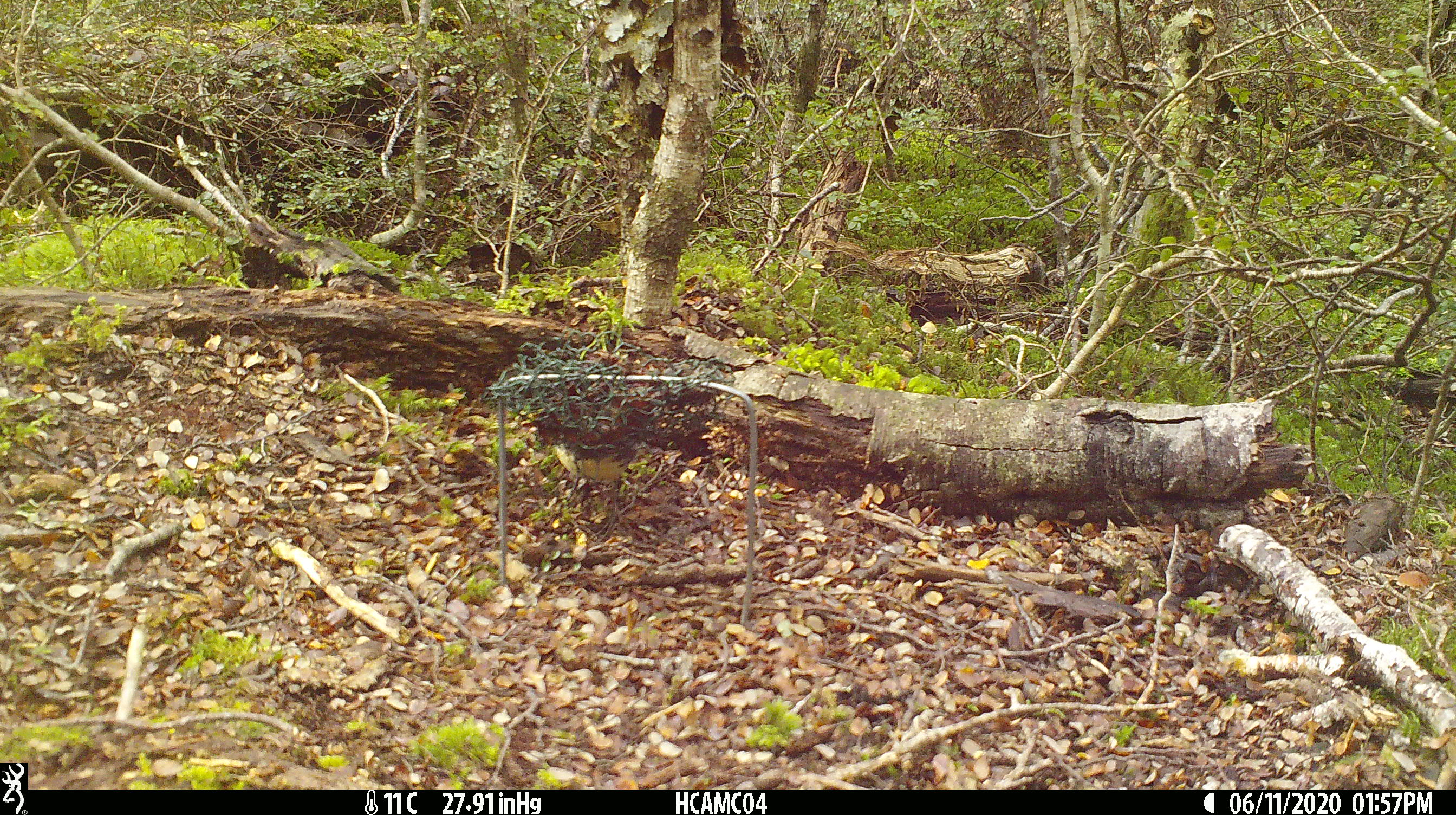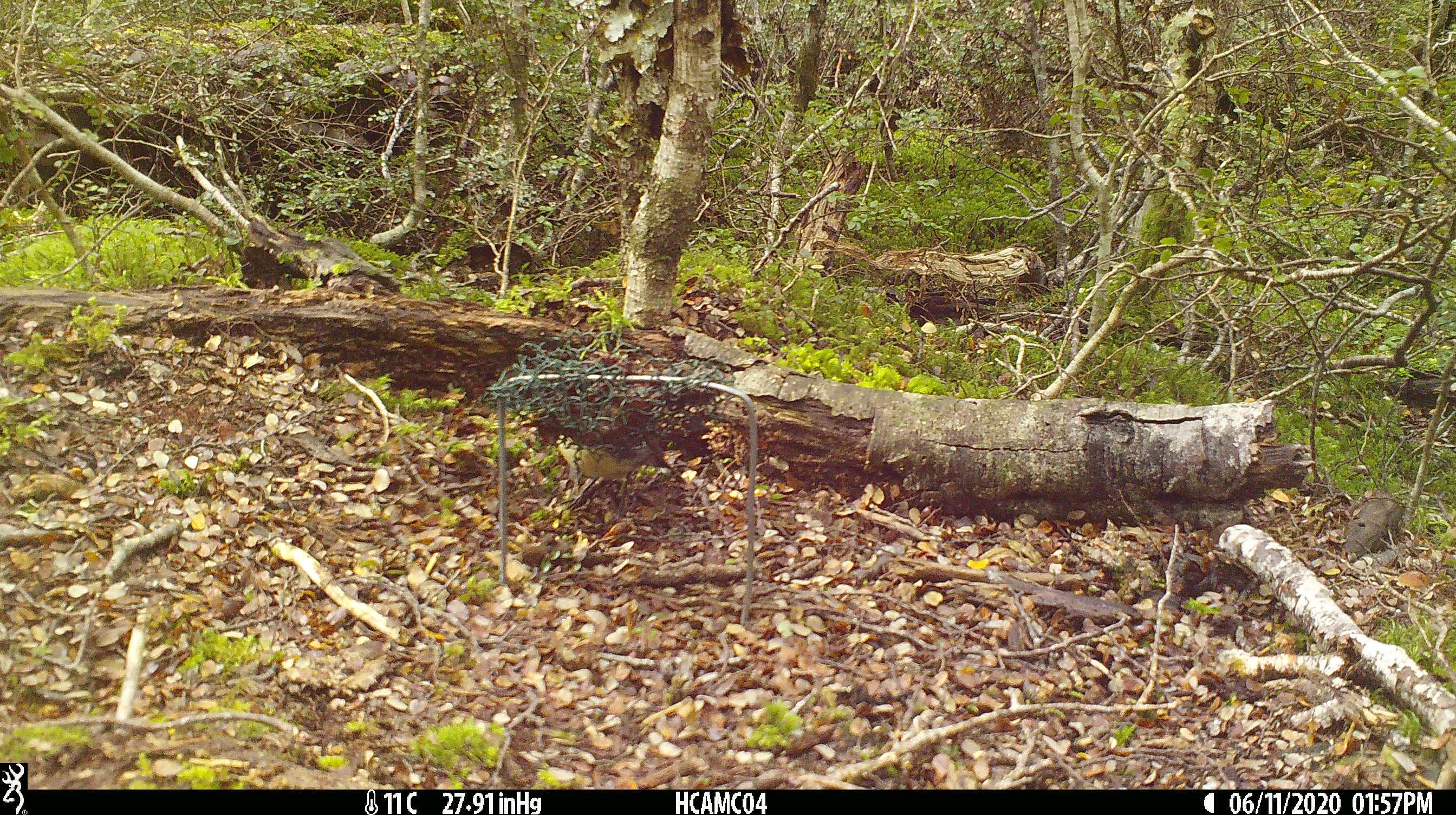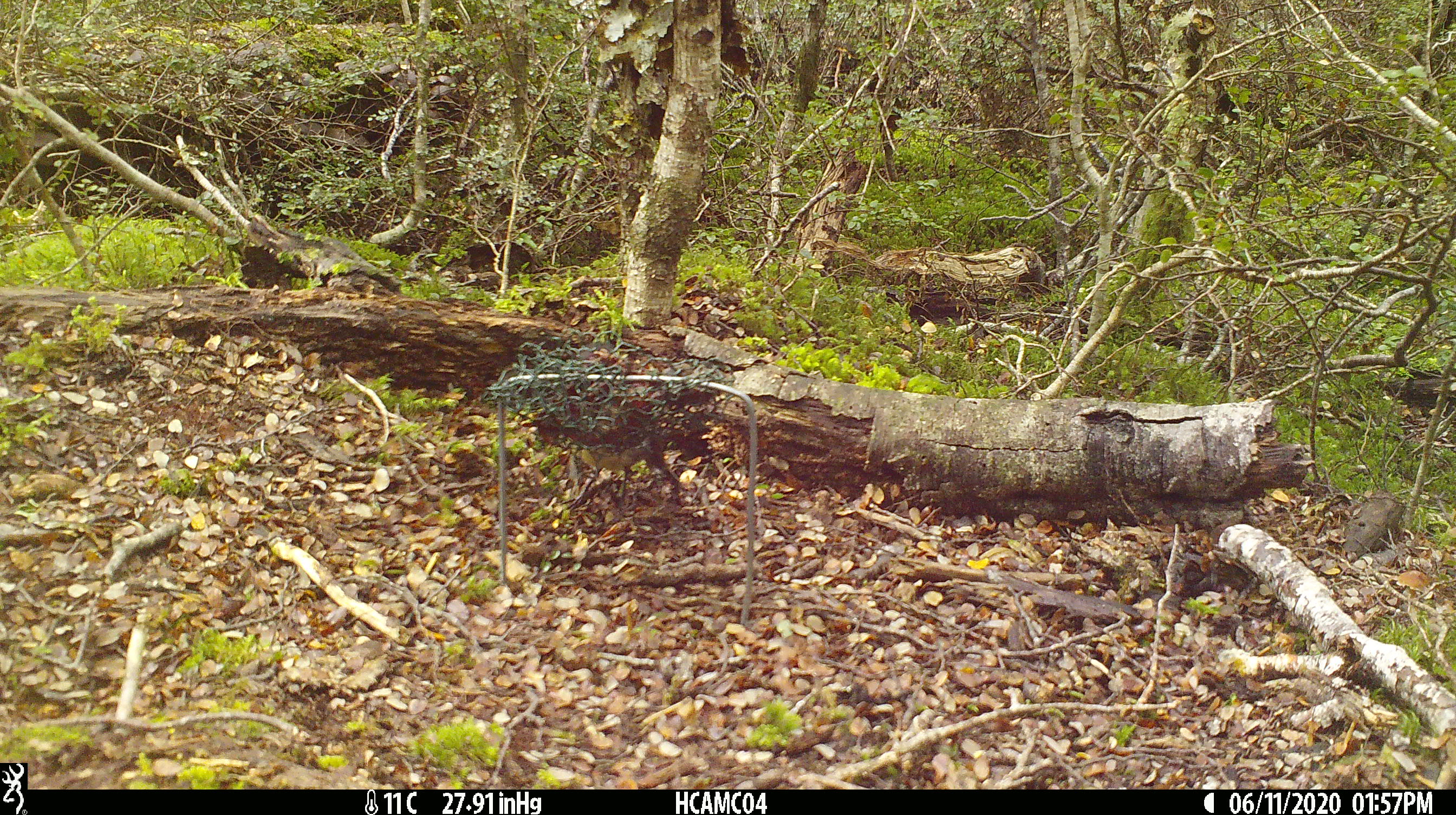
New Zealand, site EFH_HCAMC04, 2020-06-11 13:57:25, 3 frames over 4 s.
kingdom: Animalia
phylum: Chordata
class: Aves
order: Passeriformes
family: Petroicidae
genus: Petroica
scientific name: Petroica australis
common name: new zealand robin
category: robin